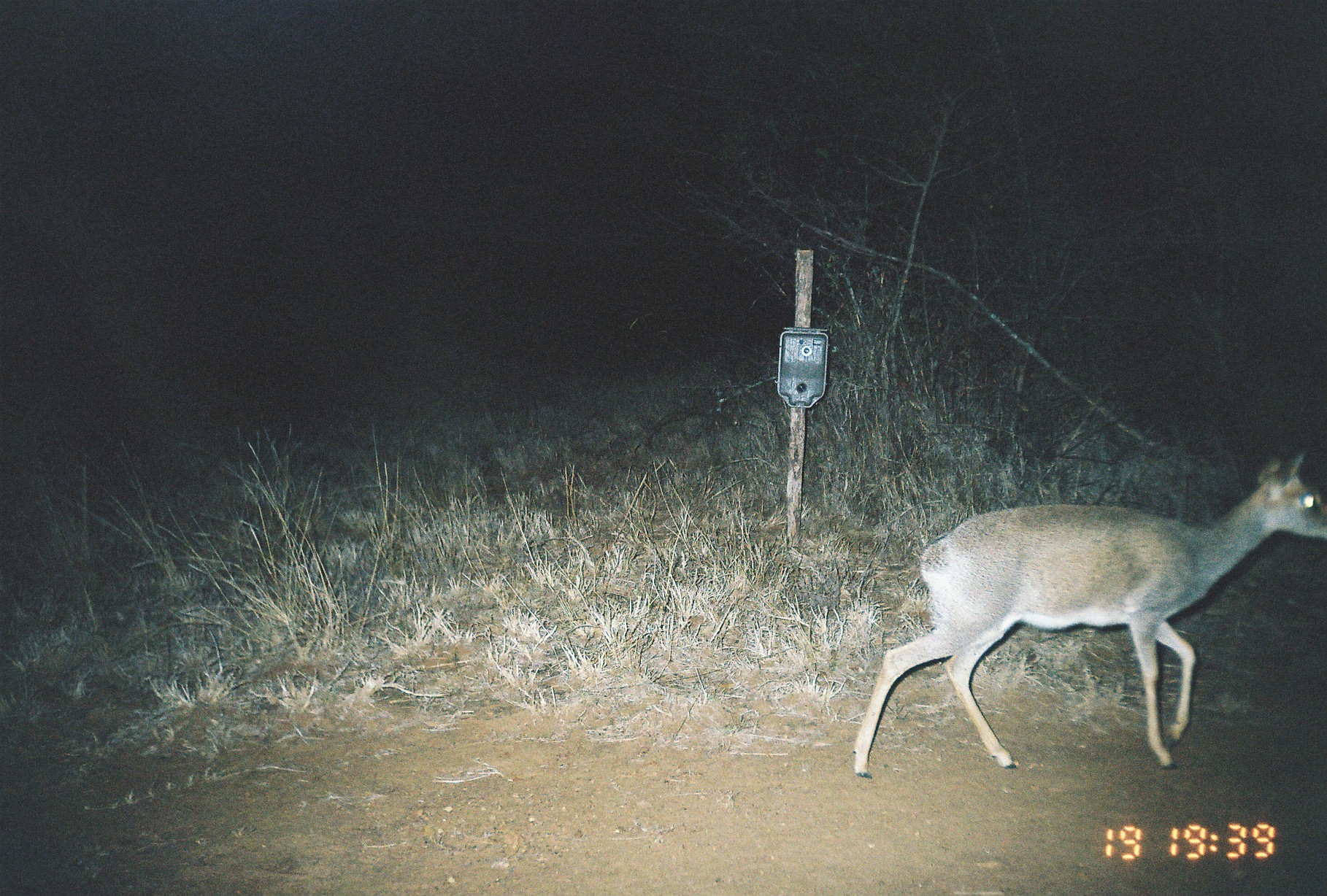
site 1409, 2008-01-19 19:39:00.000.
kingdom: Animalia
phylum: Chordata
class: Mammalia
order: Artiodactyla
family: Bovidae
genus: Madoqua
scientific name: Madoqua guentheri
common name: günther's dik-dik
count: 1